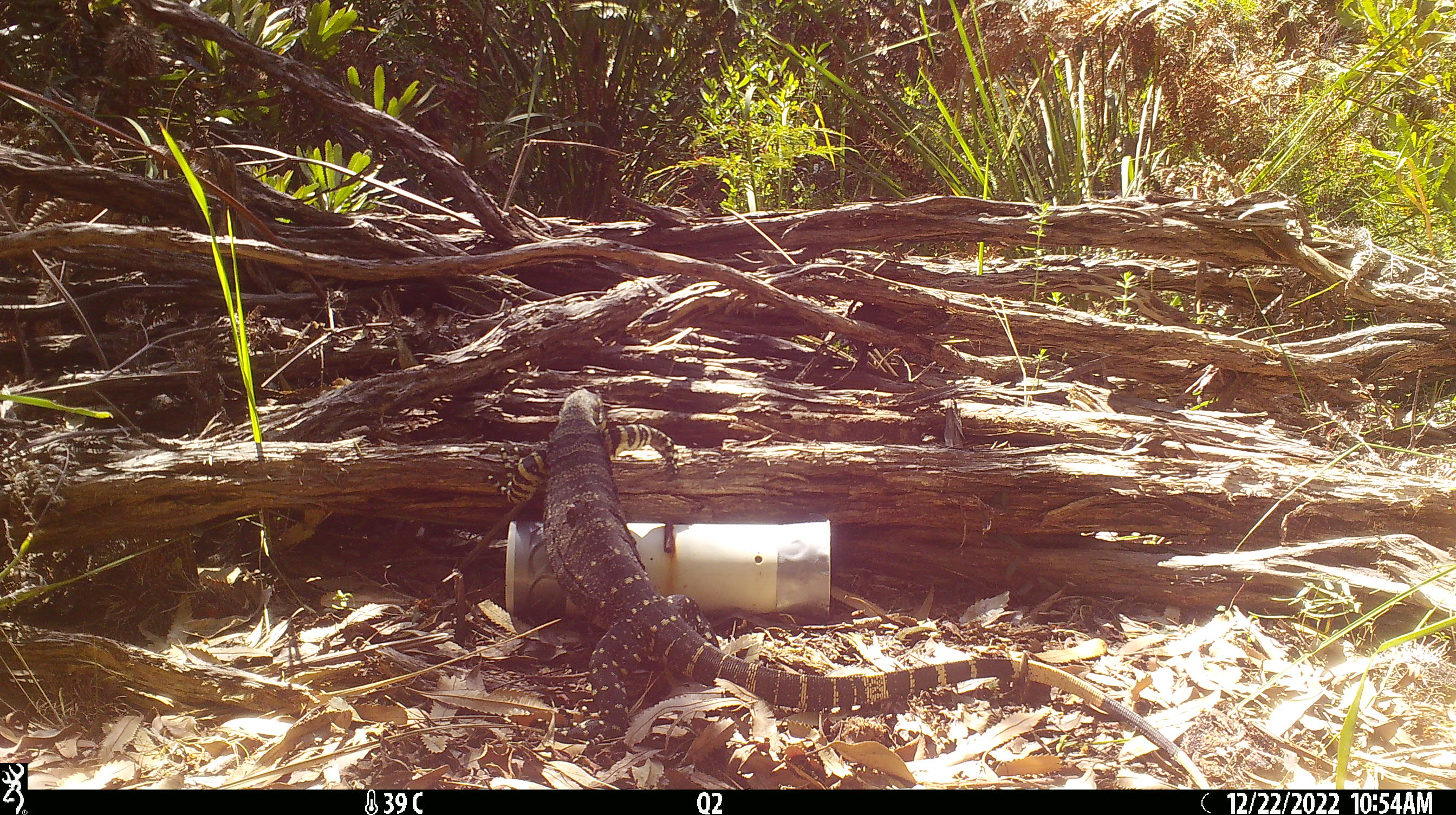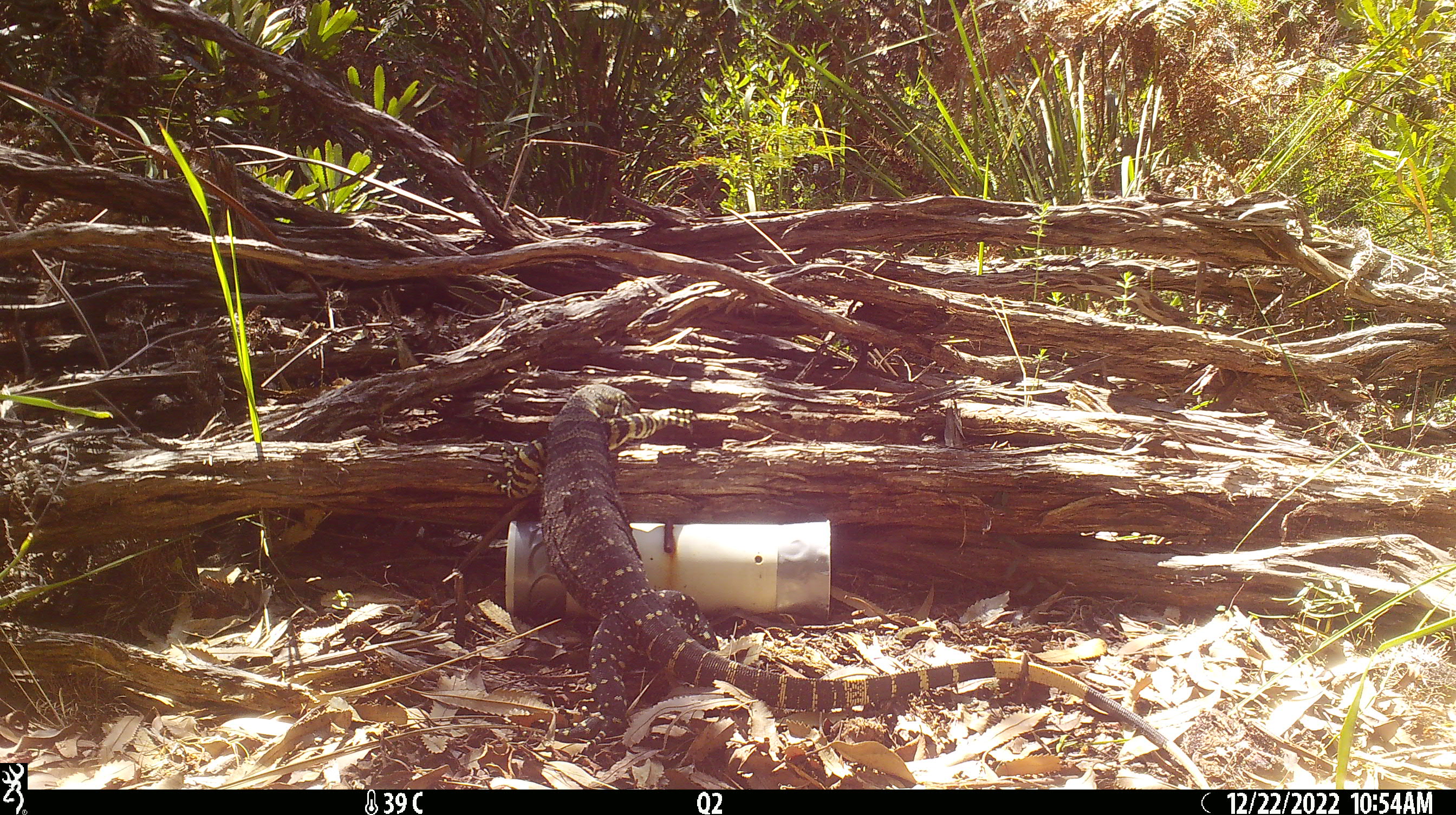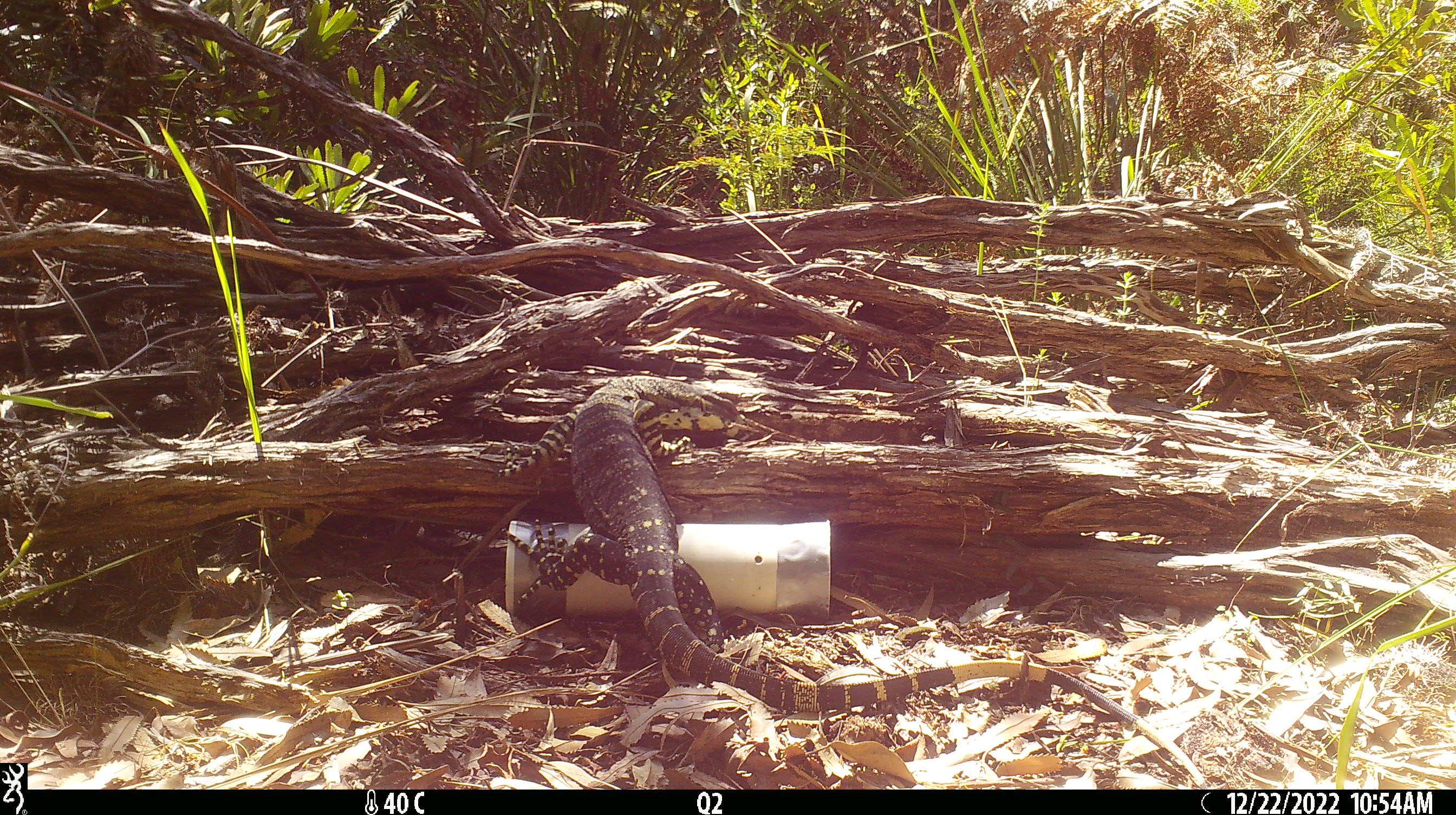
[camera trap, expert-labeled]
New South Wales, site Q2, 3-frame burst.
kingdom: Animalia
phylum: Chordata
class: Reptilia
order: Squamata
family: Varanidae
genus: Varanus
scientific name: Varanus varius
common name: lace monitor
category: goanna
Goanna (lace monitor) (Varanus varius).